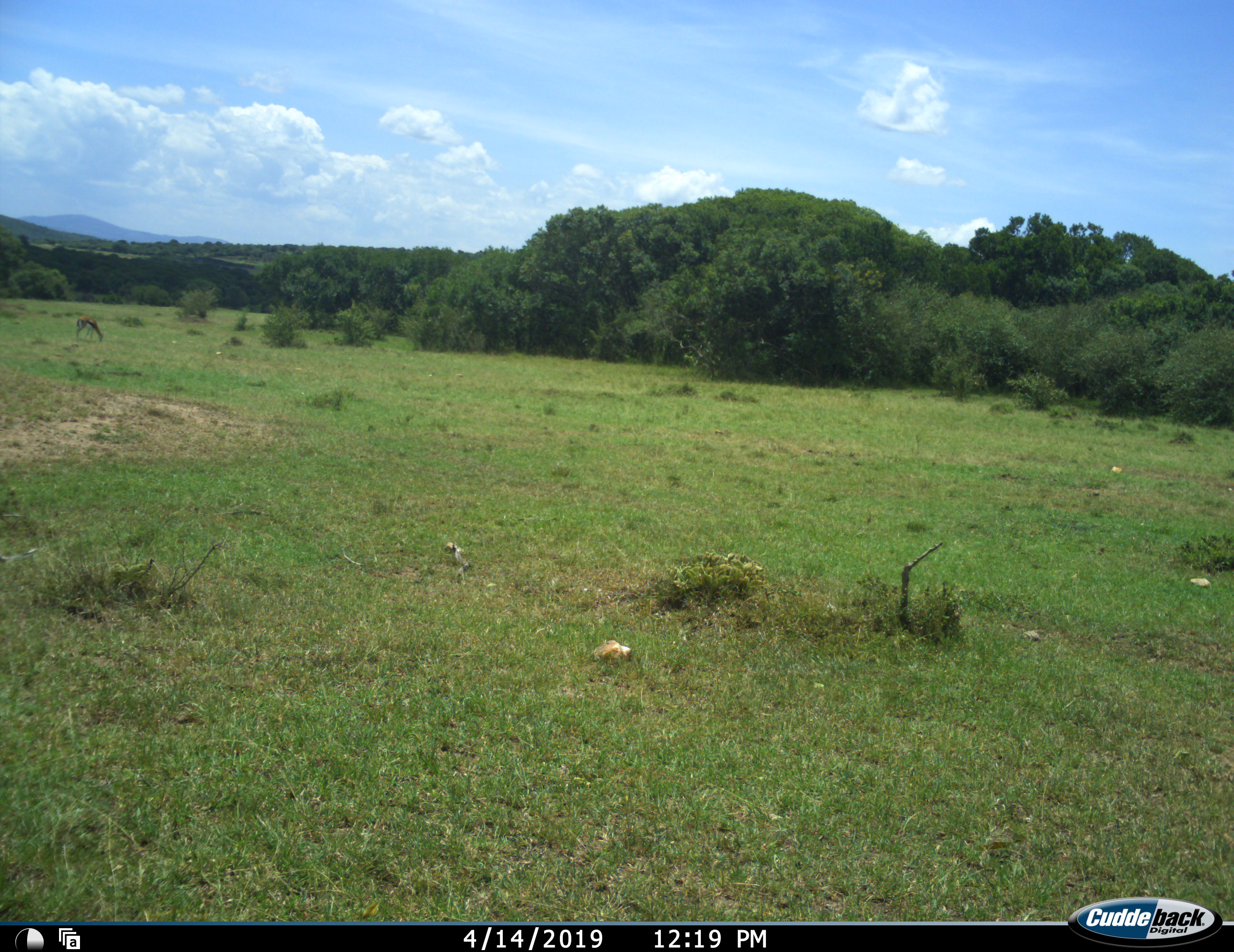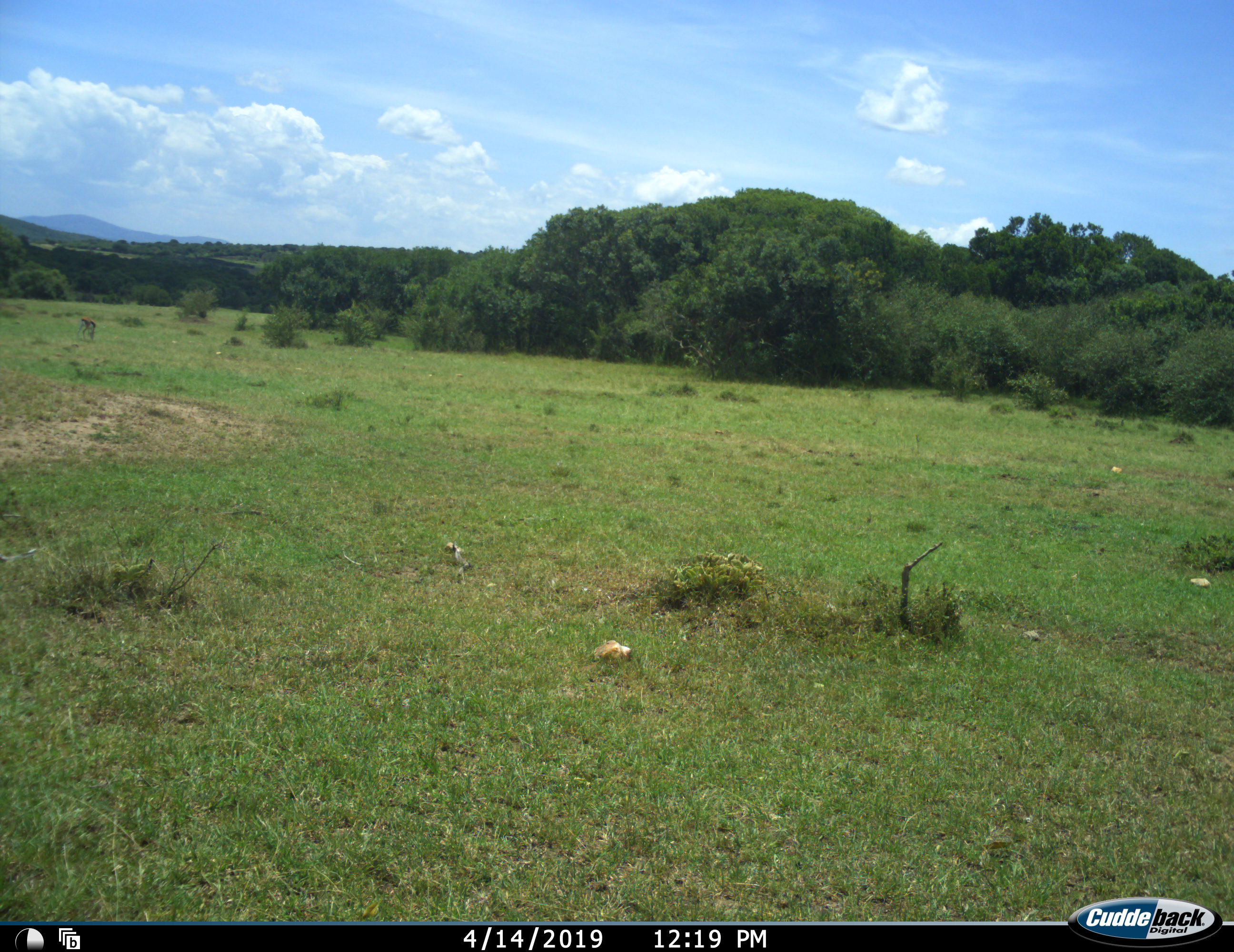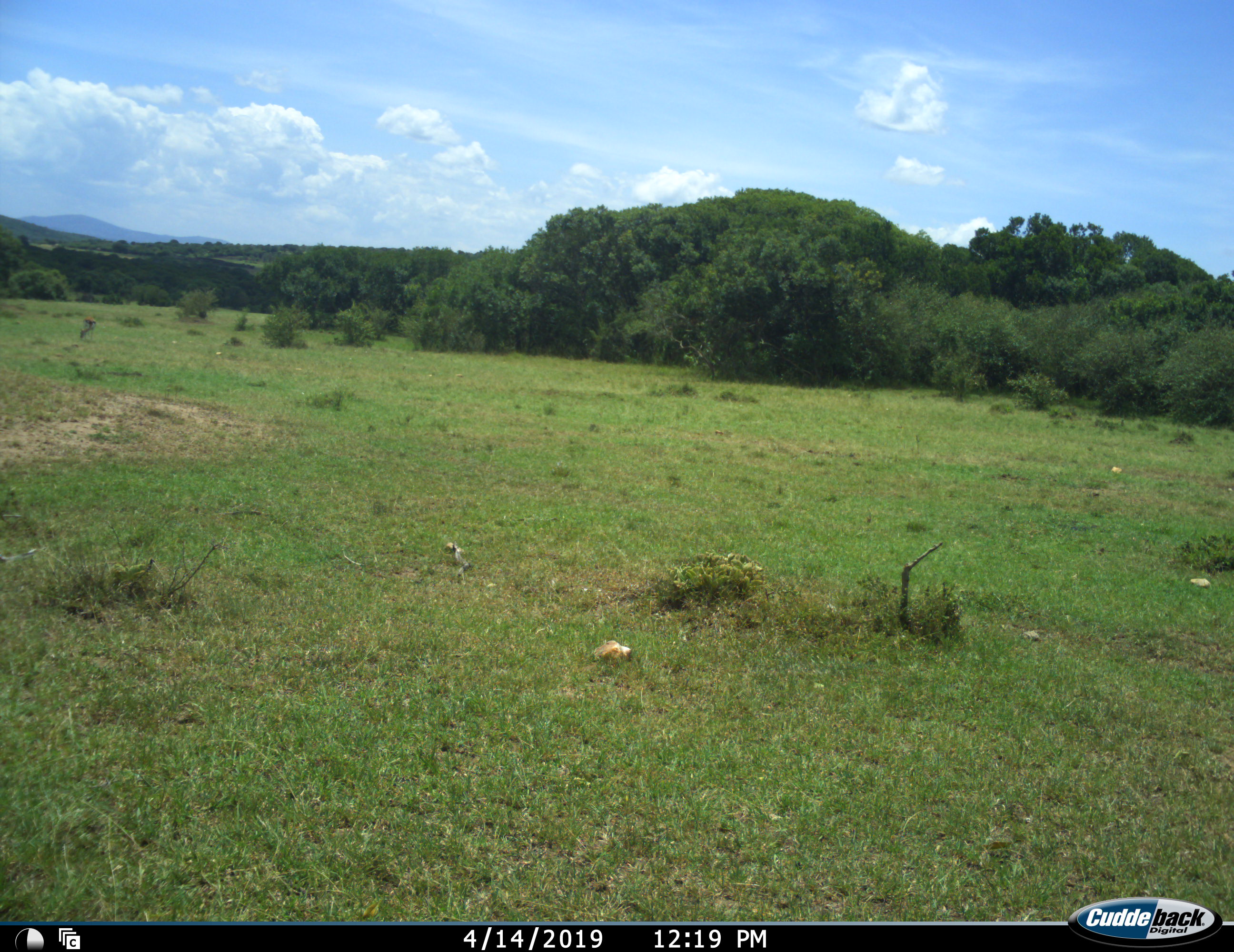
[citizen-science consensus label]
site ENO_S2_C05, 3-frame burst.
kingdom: Animalia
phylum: Chordata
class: Mammalia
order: Artiodactyla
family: Bovidae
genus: Eudorcas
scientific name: Eudorcas thomsonii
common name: thomson's gazelle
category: gazellethomsons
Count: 1.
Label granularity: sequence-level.